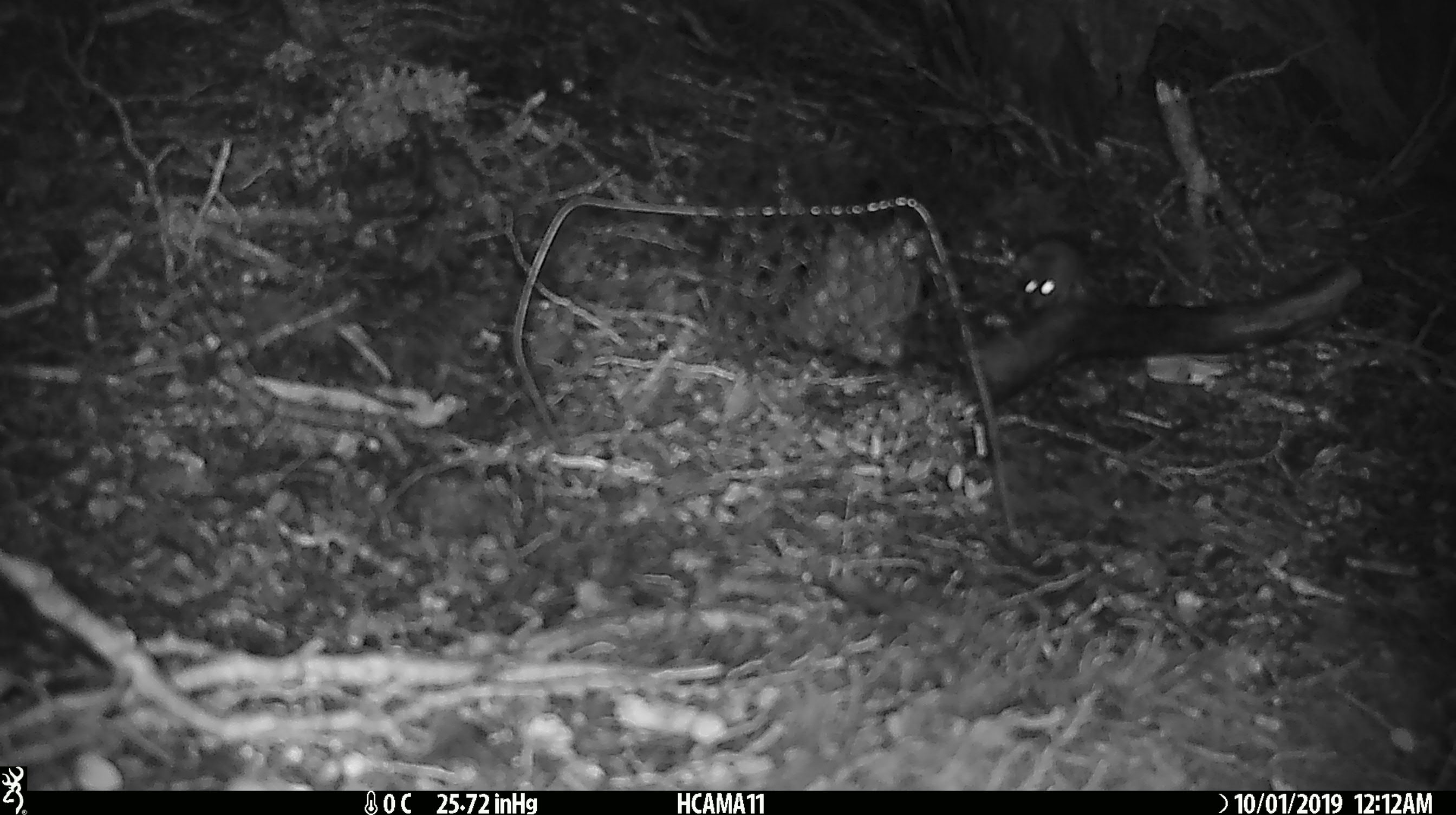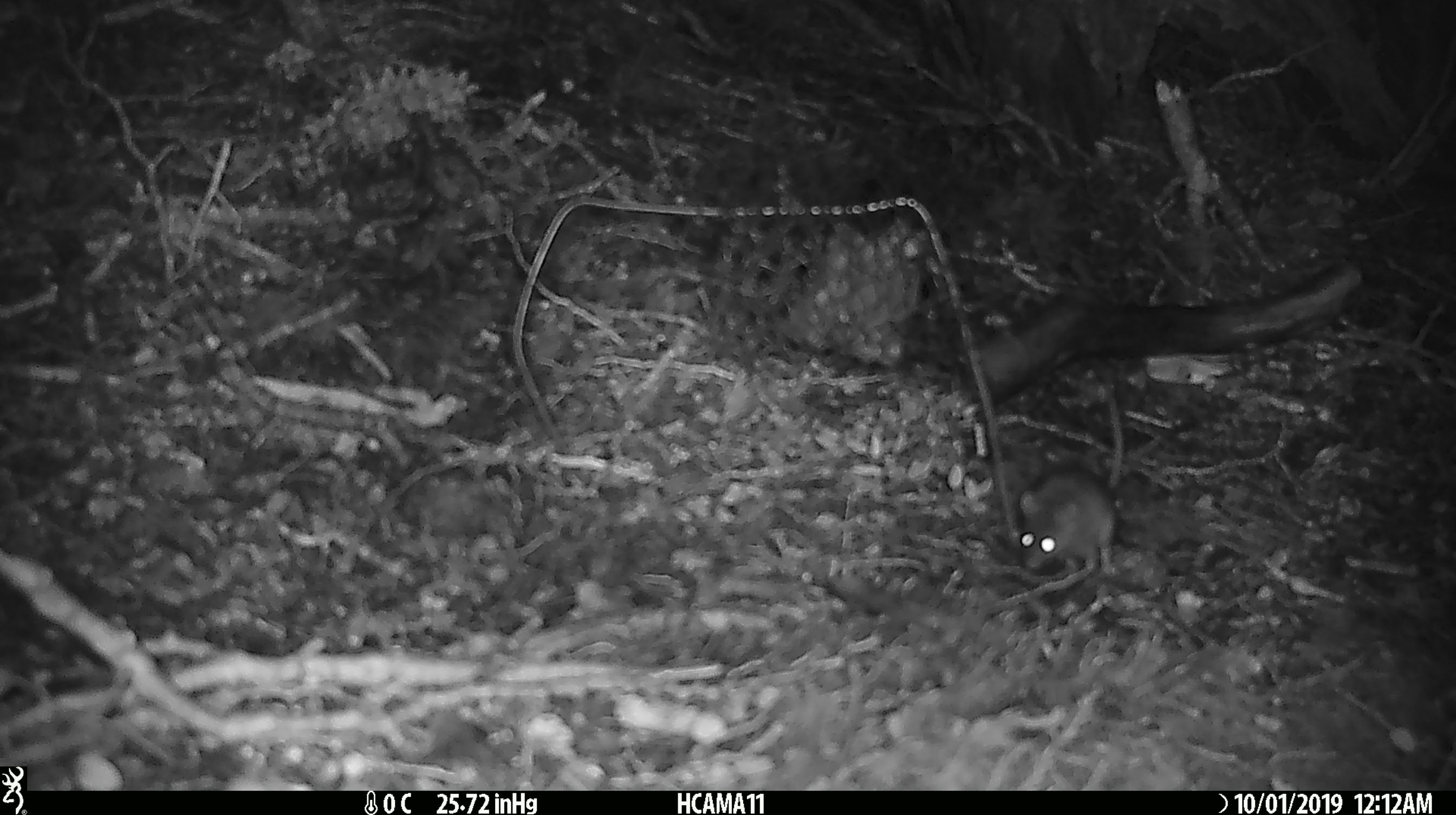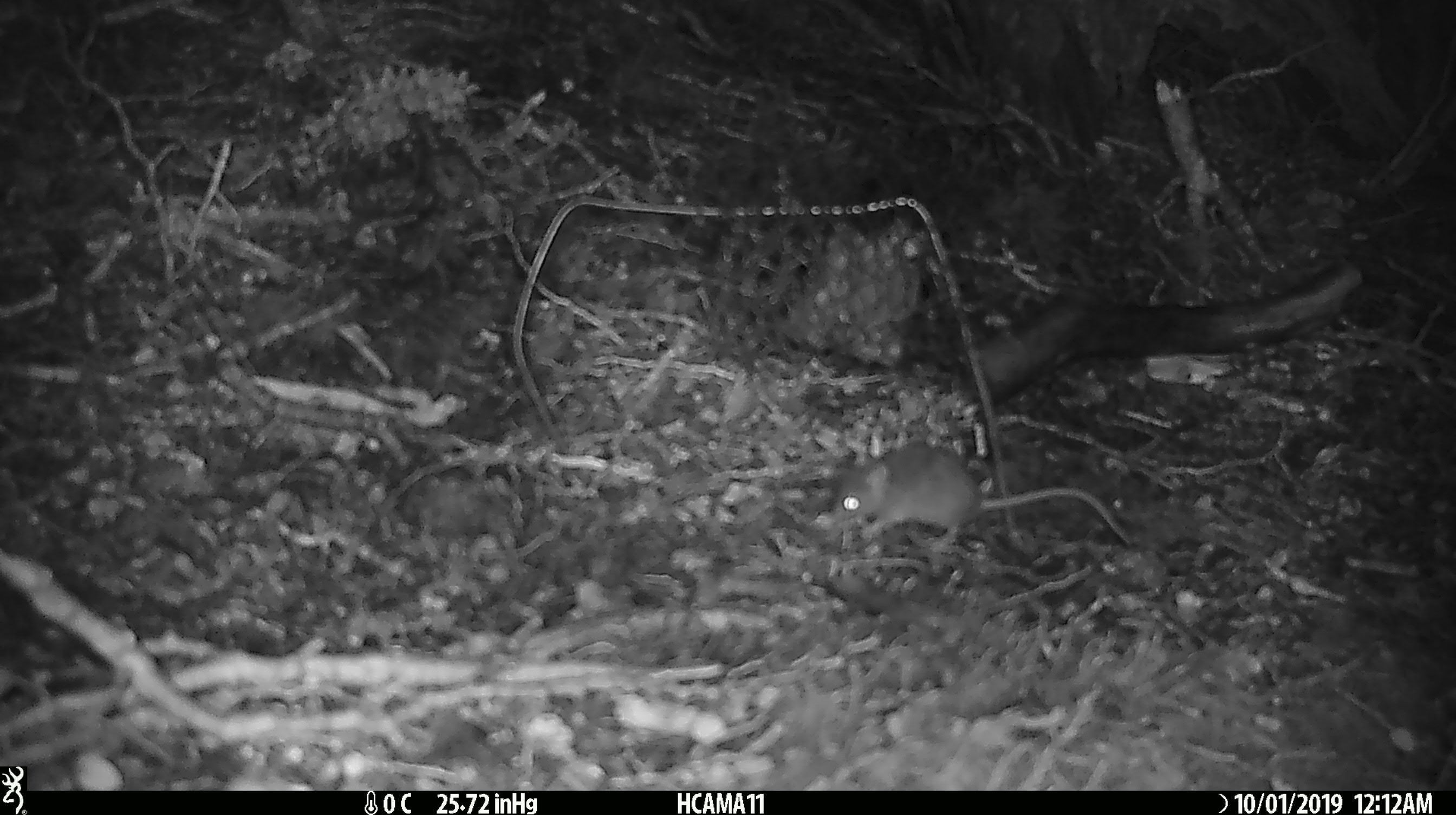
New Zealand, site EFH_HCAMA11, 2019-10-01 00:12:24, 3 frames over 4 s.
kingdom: Animalia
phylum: Chordata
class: Mammalia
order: Rodentia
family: Muridae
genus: Mus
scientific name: Mus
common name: mouse